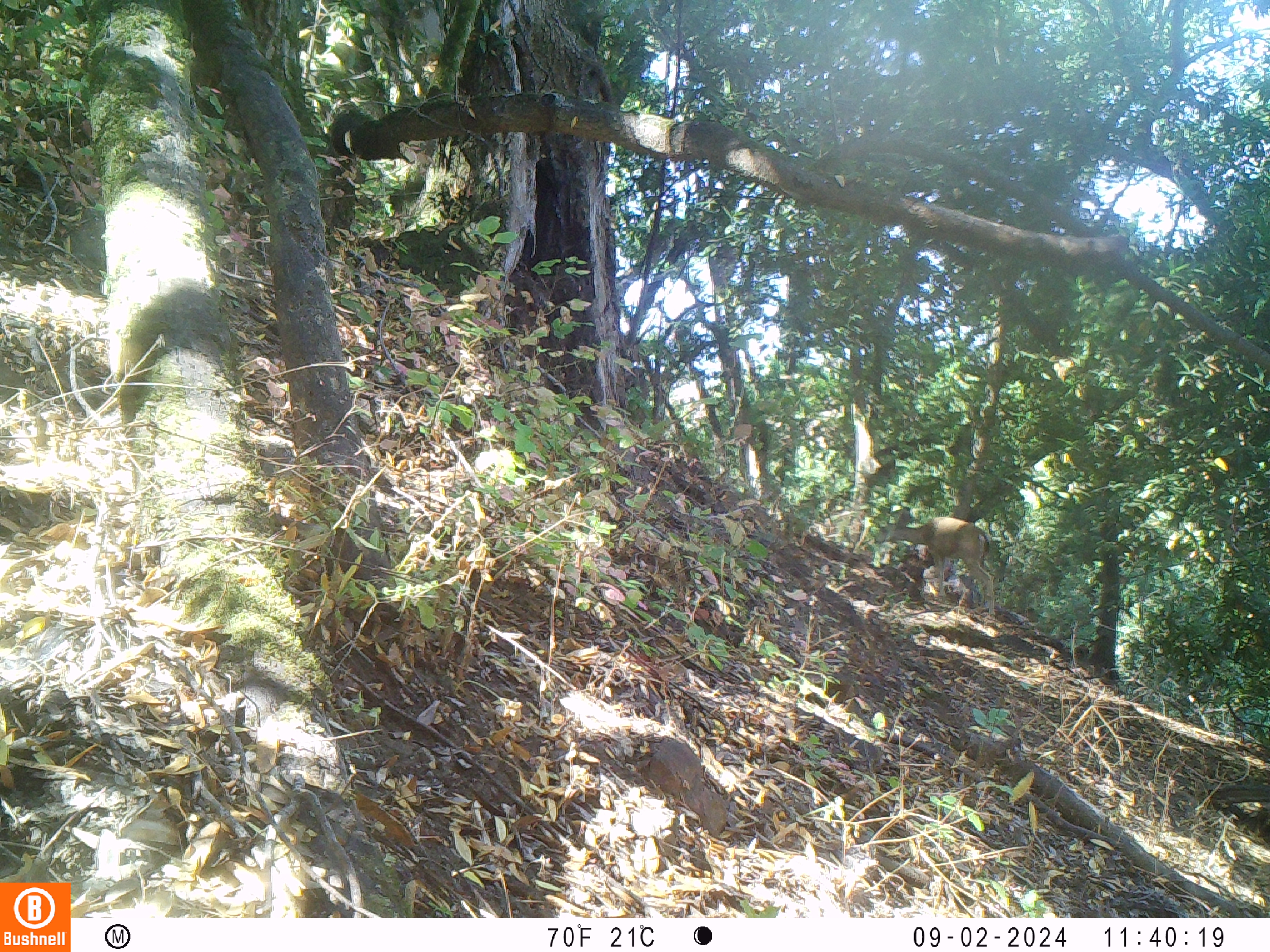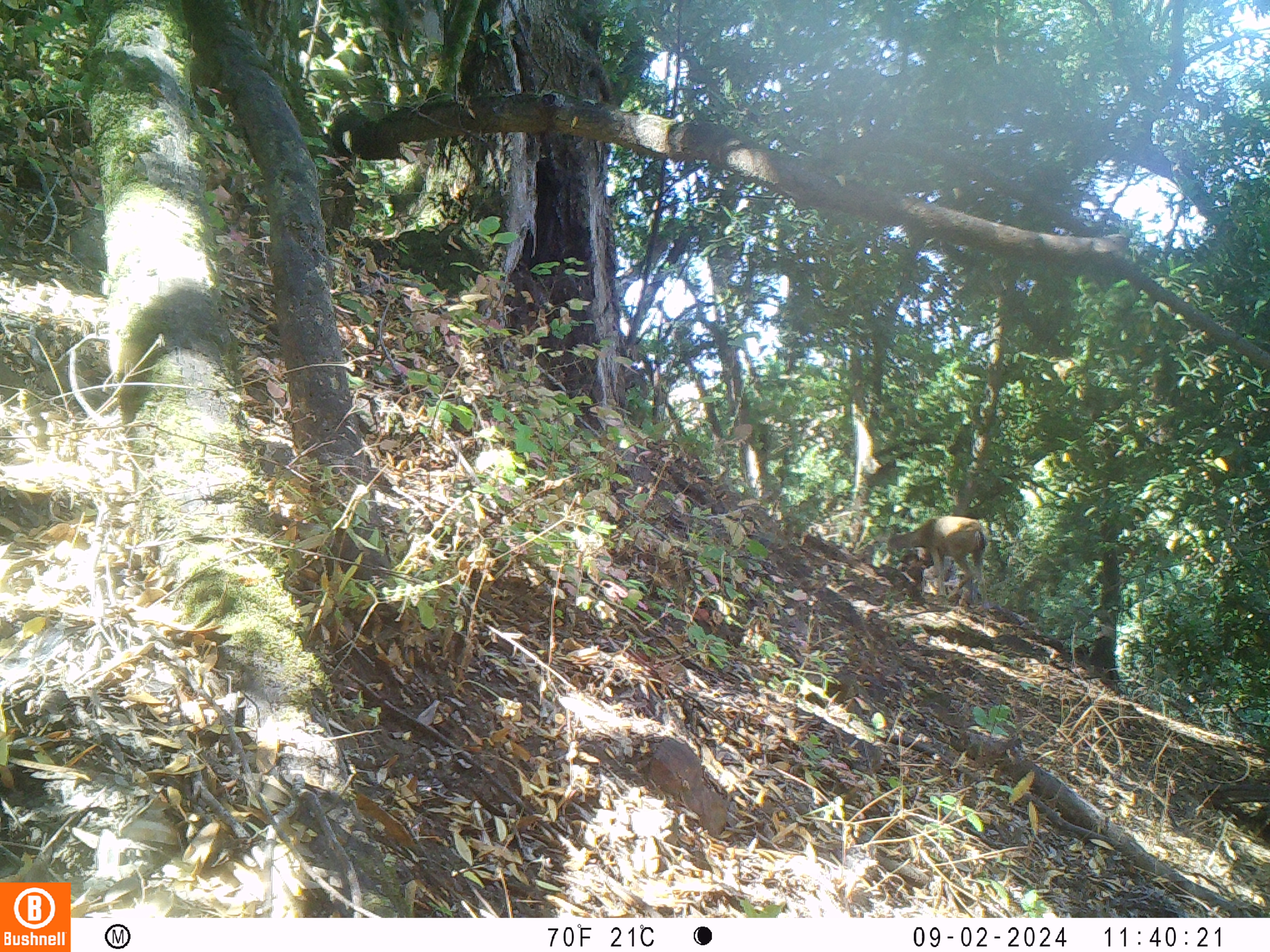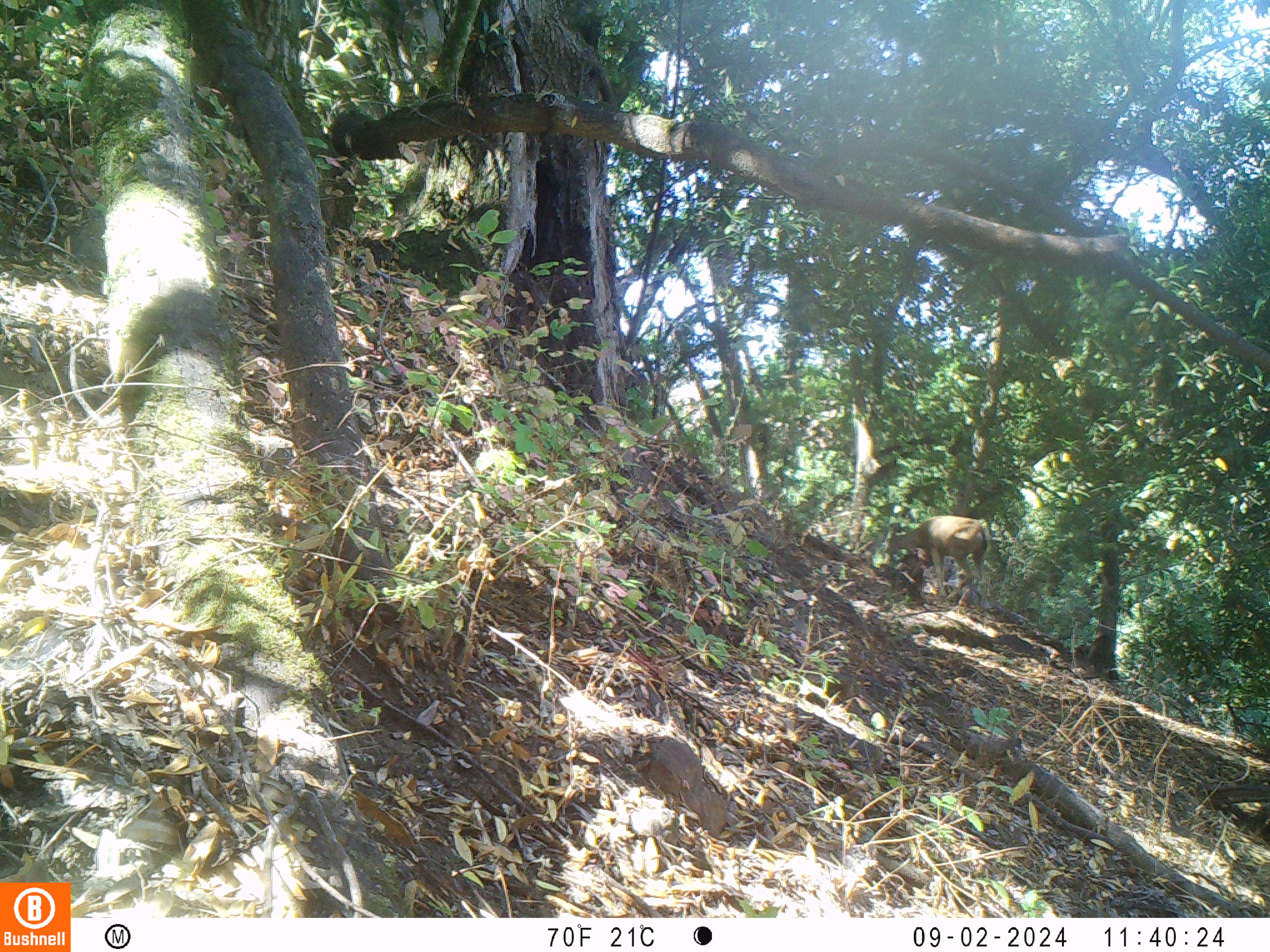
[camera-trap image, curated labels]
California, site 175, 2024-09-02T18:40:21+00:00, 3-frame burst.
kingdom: Animalia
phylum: Chordata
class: Mammalia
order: Artiodactyla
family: Cervidae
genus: Odocoileus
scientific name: Odocoileus hemionus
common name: mule deer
Mule deer (Odocoileus hemionus).